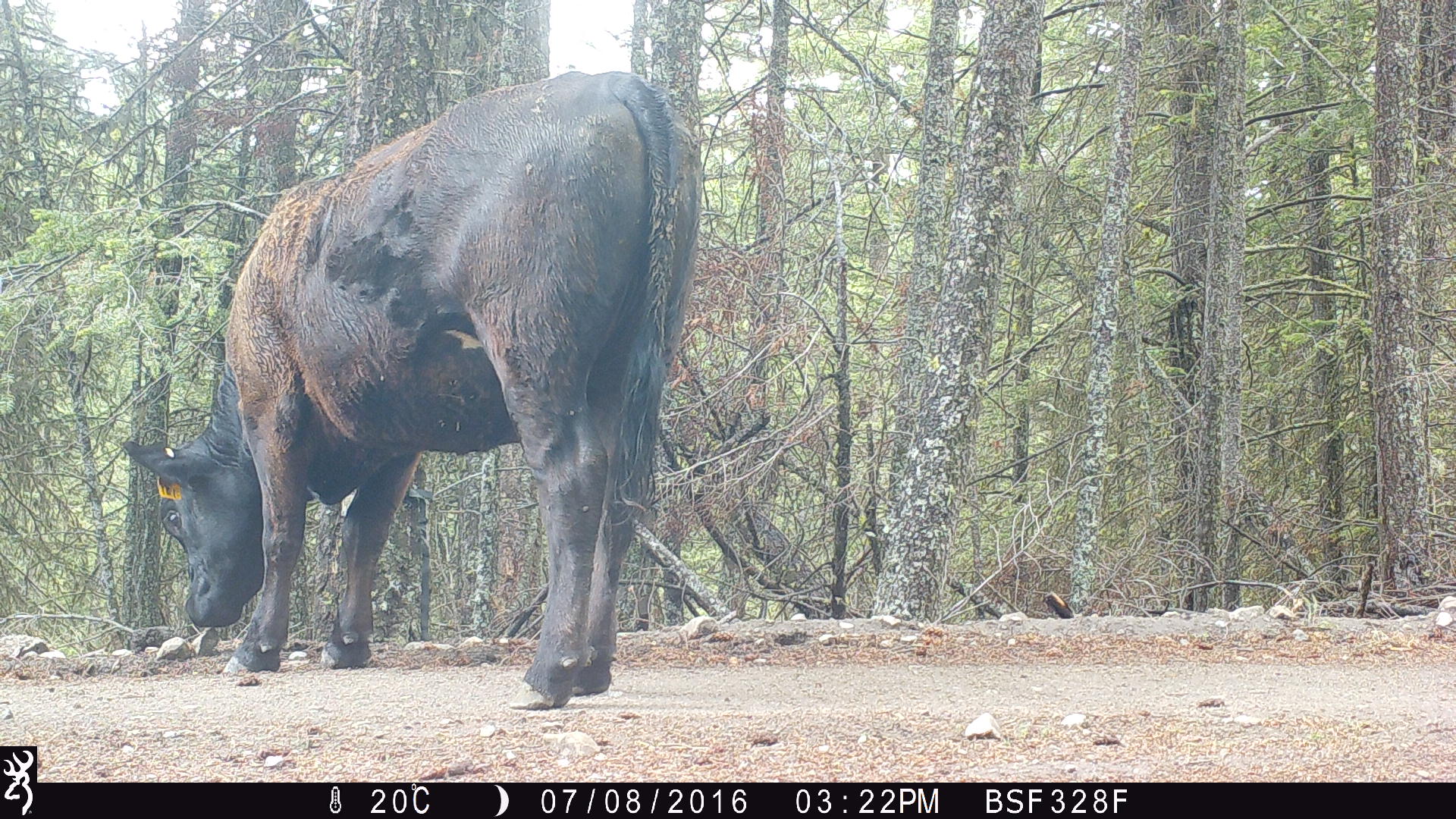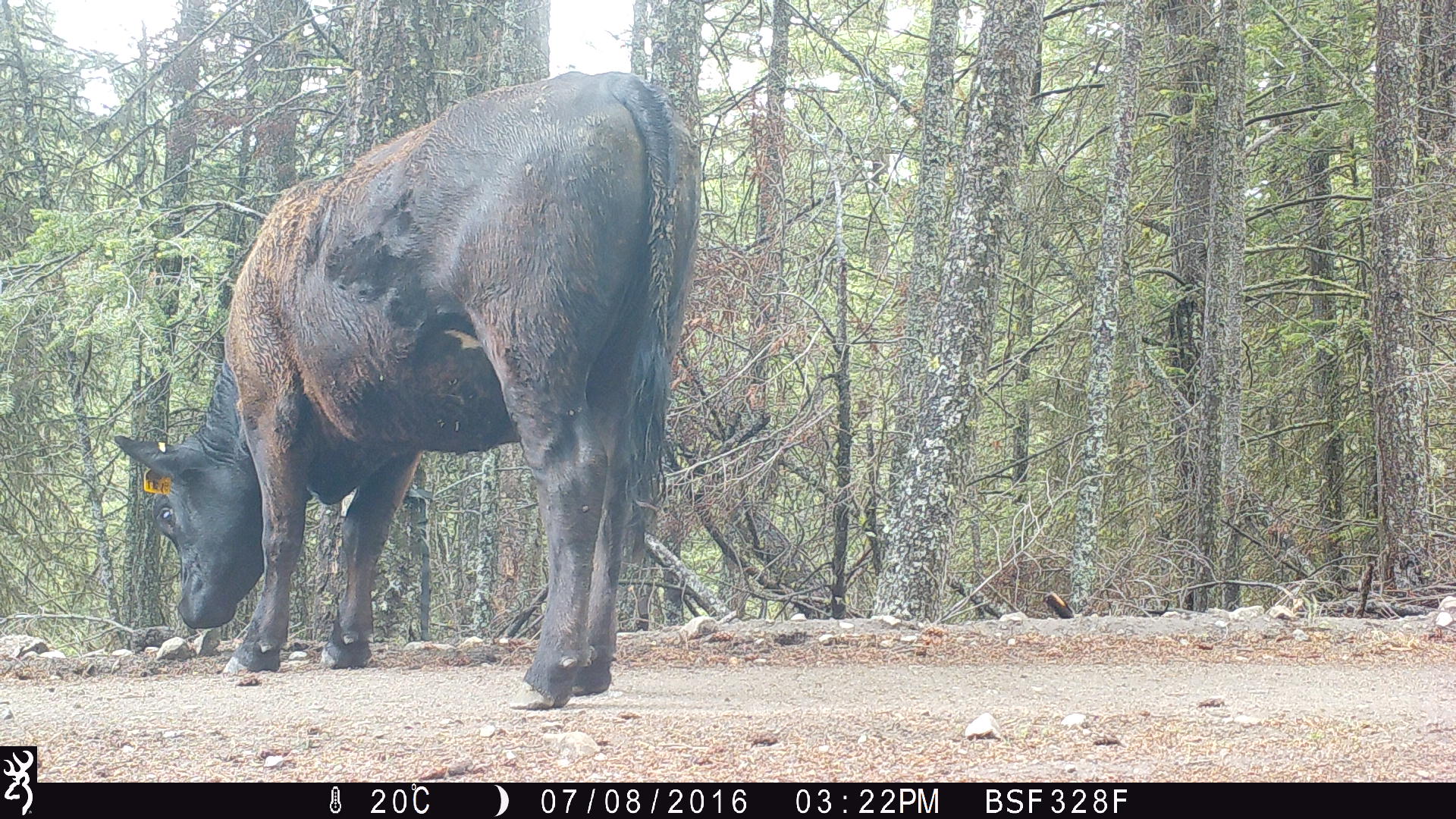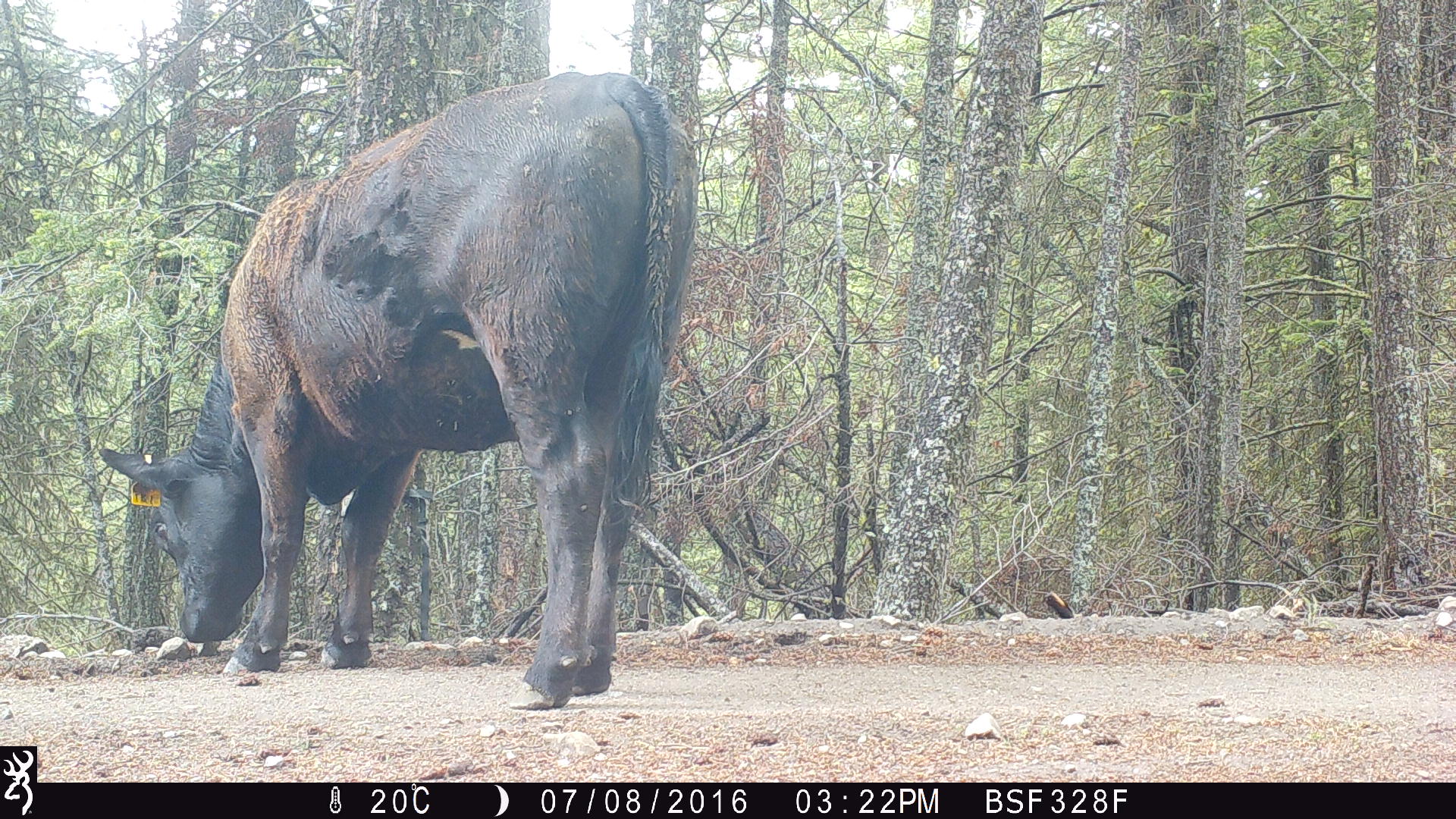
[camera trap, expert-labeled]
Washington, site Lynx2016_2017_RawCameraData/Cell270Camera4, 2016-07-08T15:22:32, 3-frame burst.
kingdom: Animalia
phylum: Chordata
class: Mammalia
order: Artiodactyla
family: Bovidae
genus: Bos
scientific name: Bos taurus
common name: domestic cattle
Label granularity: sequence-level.